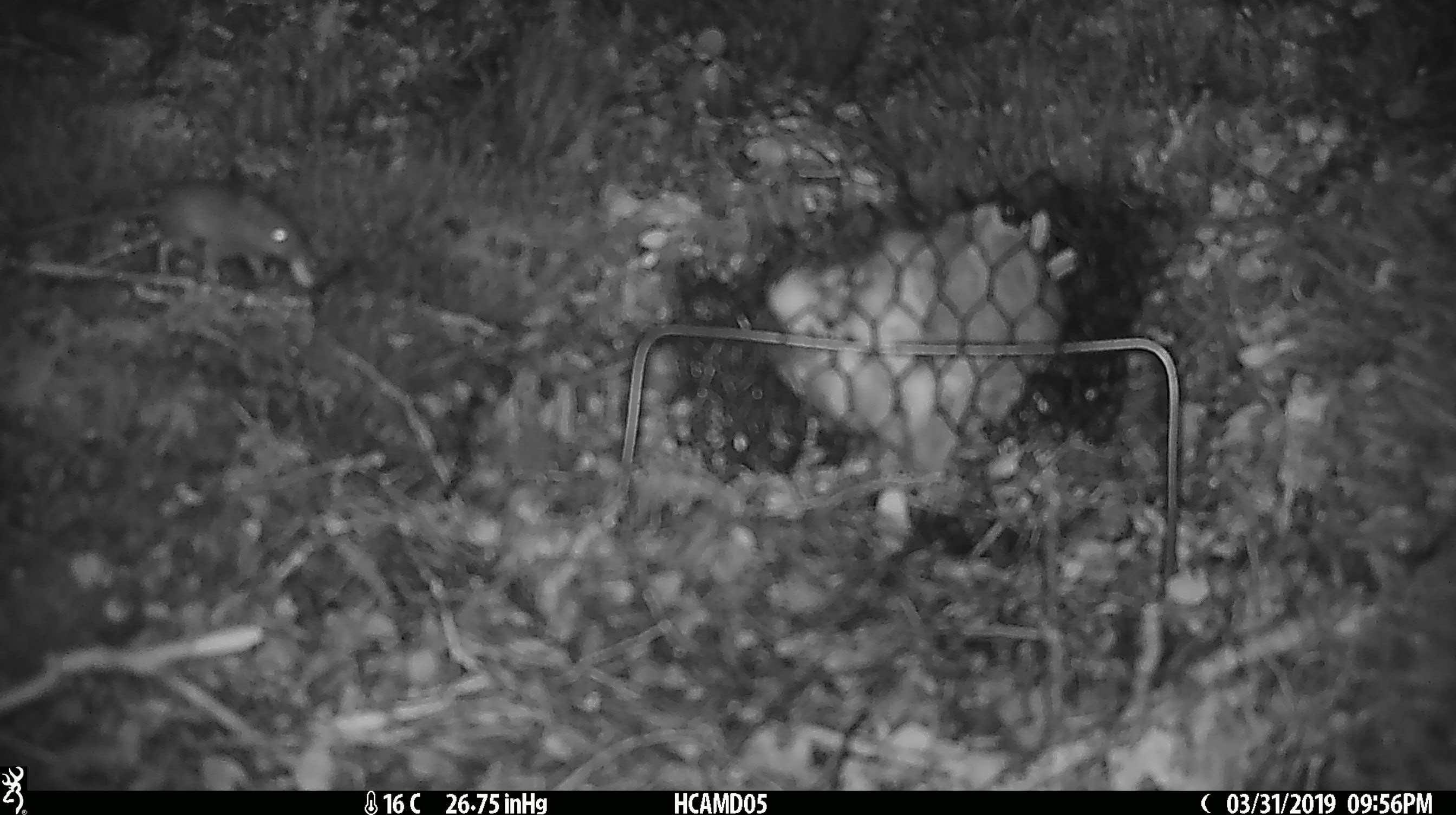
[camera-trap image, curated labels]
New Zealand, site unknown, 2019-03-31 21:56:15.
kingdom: Animalia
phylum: Chordata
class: Mammalia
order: Rodentia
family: Muridae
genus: Mus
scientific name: Mus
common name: mouse